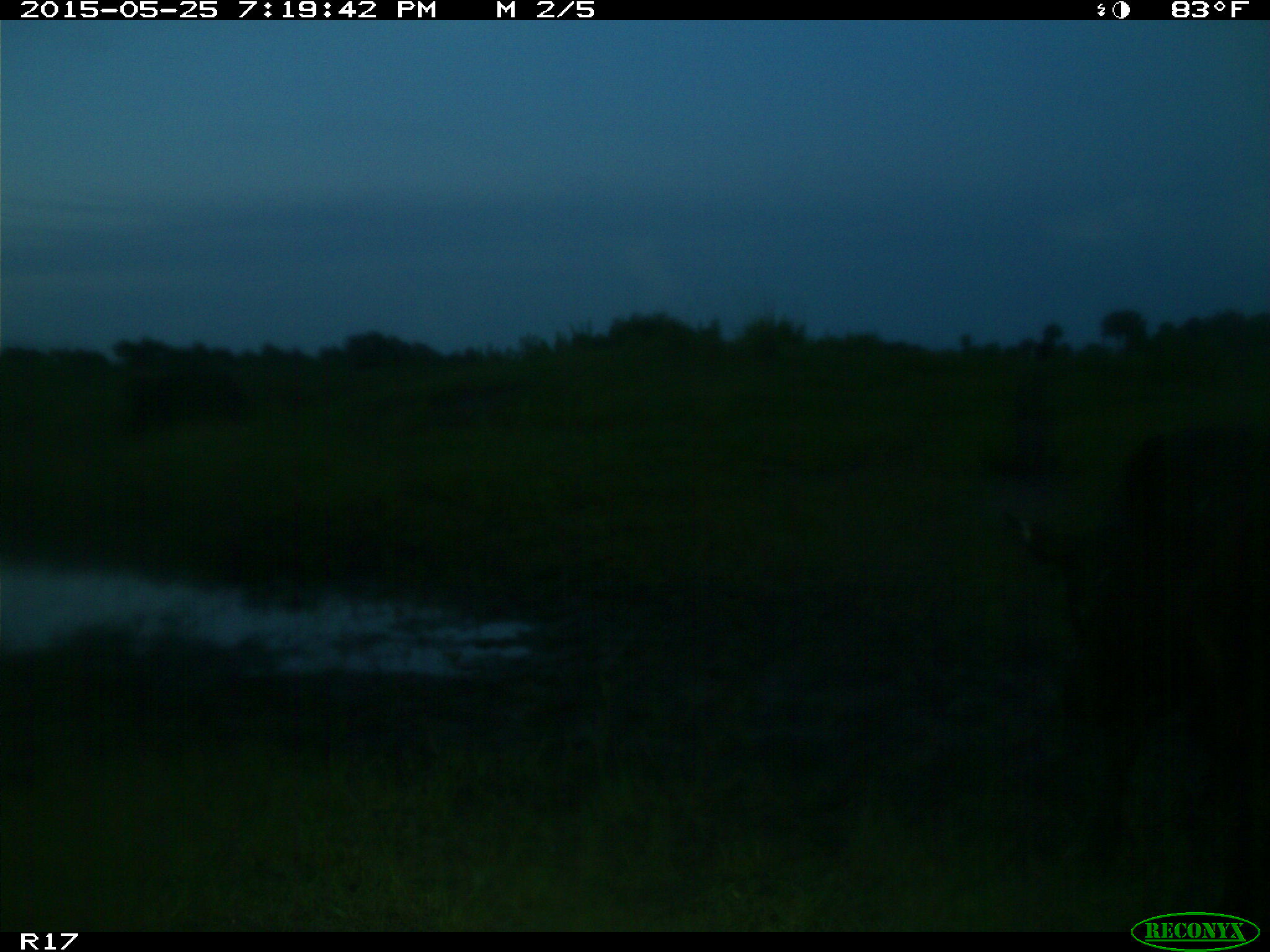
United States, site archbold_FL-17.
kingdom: Animalia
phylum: Chordata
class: Mammalia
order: Artiodactyla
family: Bovidae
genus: Bos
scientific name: Bos taurus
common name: domestic cow